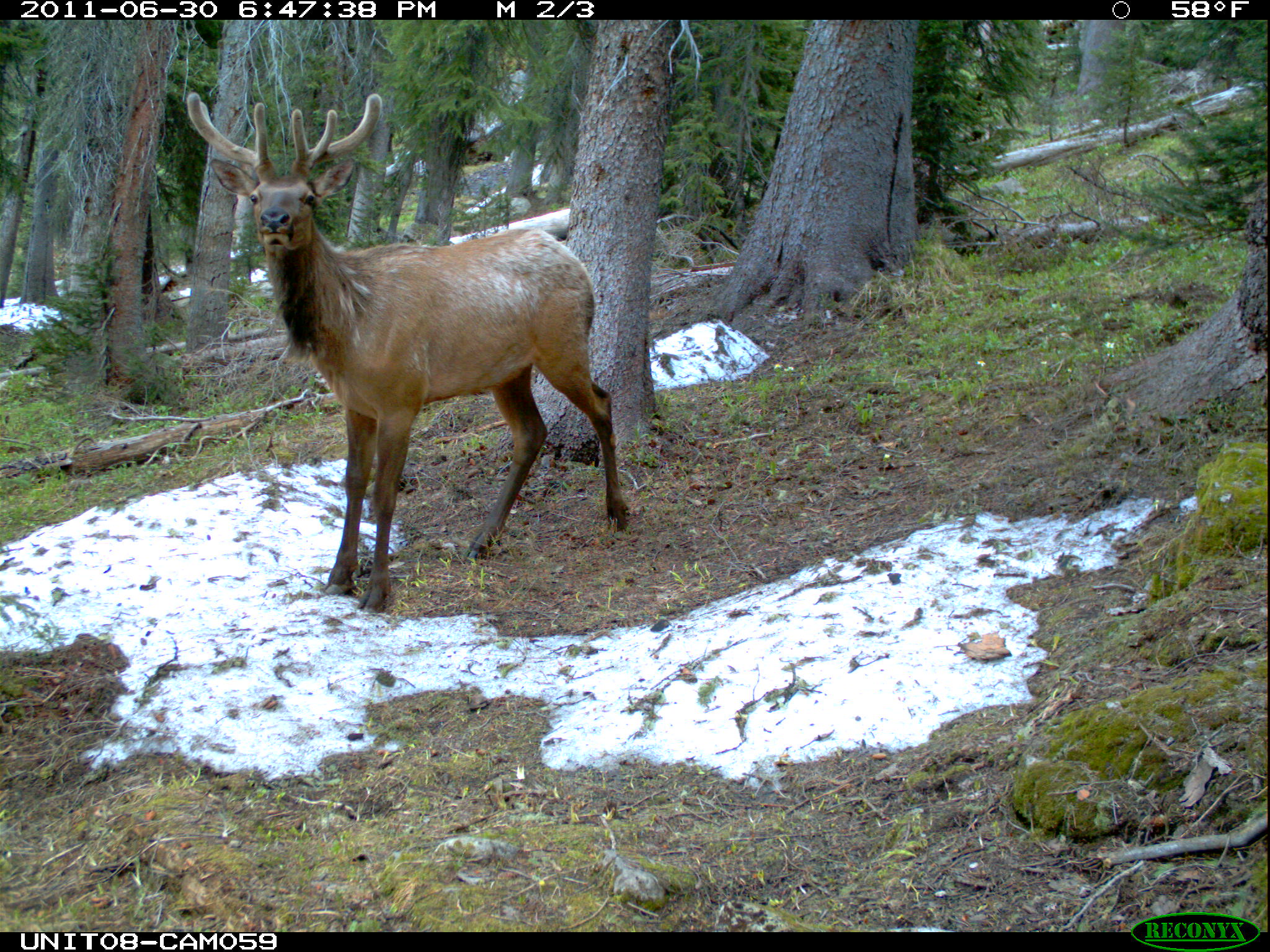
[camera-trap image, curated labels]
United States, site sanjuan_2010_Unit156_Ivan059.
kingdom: Animalia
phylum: Chordata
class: Mammalia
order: Artiodactyla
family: Cervidae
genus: Cervus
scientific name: Cervus elaphus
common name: red deer